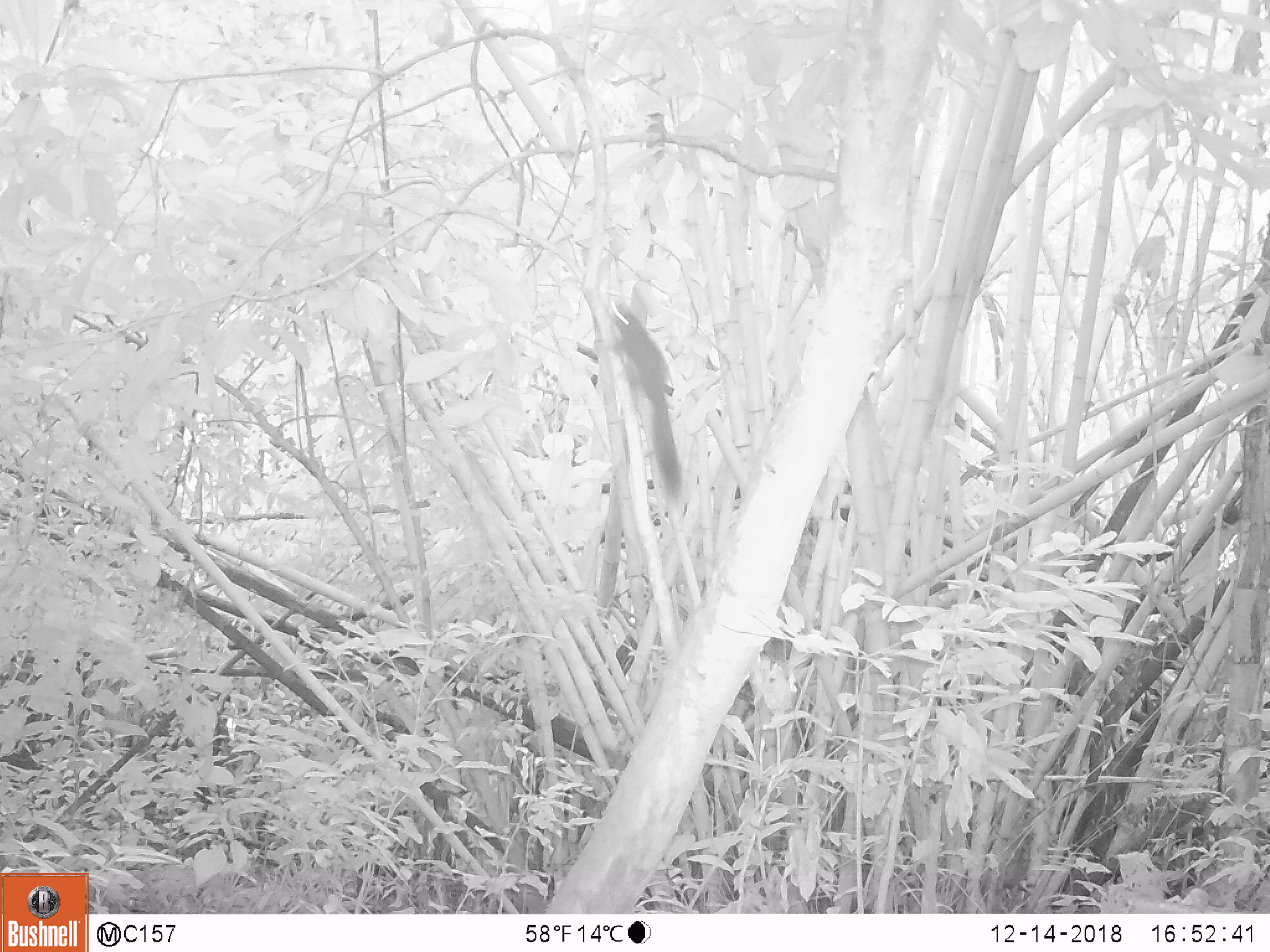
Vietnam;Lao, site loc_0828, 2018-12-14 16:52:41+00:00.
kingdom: Animalia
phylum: Chordata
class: Mammalia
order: Rodentia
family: Sciuridae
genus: Sciurus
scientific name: Sciurus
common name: squirrel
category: unidentified squirrel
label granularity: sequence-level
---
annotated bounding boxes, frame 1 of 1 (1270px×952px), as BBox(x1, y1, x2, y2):
unidentified squirrel: BBox(609, 298, 682, 497)